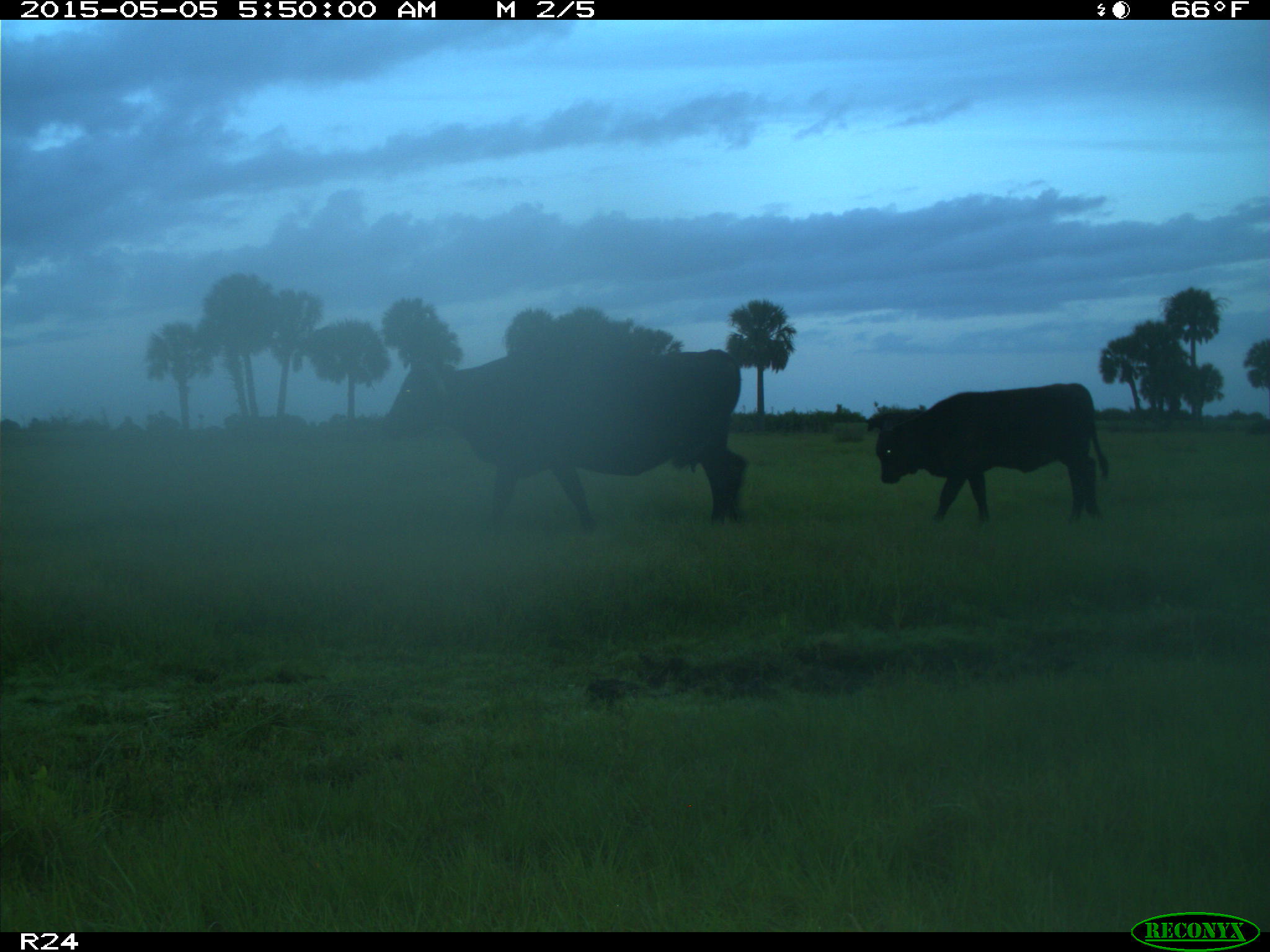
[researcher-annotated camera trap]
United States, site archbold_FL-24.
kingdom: Animalia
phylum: Chordata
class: Mammalia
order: Artiodactyla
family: Bovidae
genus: Bos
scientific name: Bos taurus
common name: domestic cow